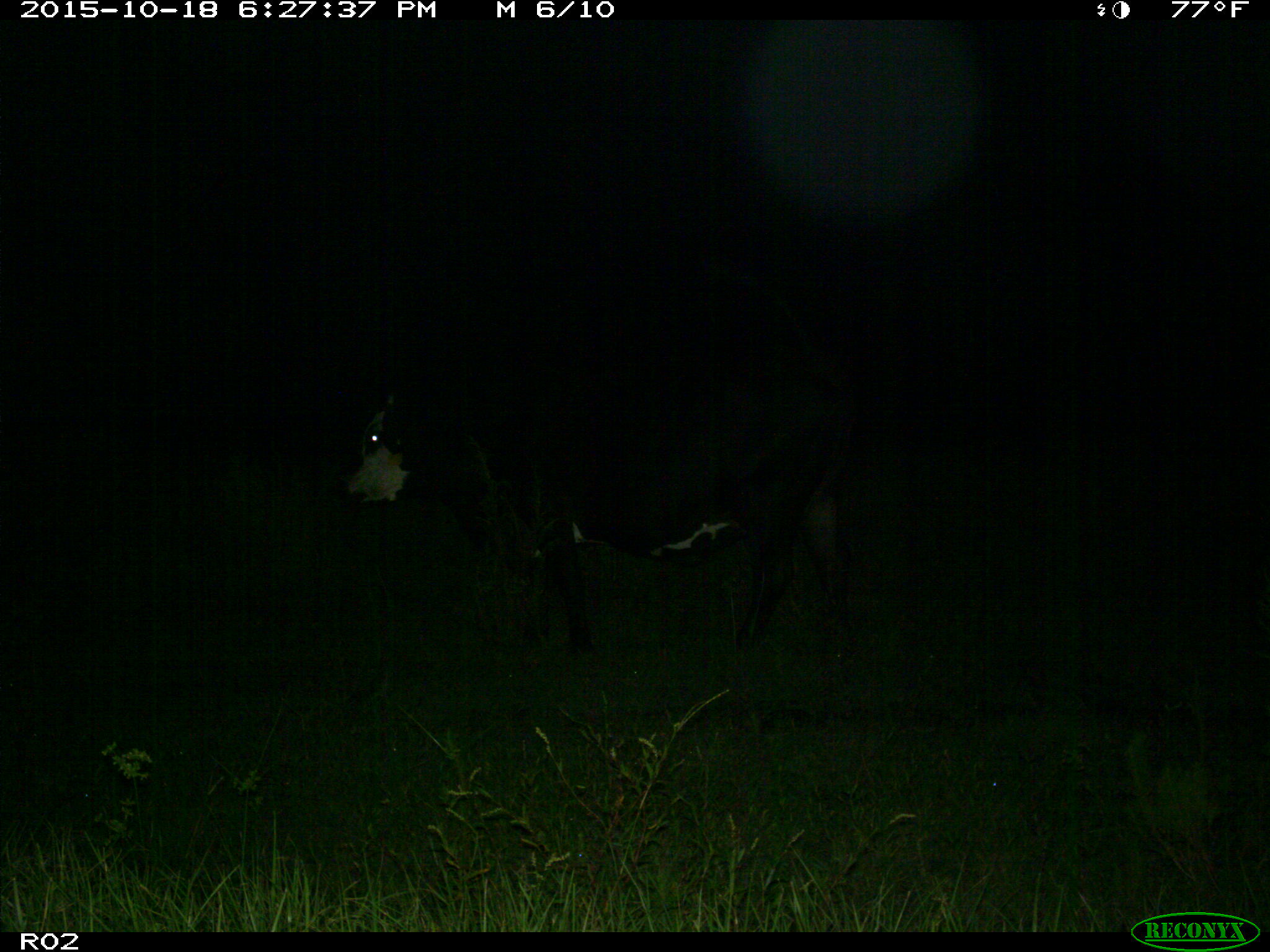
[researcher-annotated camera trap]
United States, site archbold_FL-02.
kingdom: Animalia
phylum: Chordata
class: Mammalia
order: Artiodactyla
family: Bovidae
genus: Bos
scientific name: Bos taurus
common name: domestic cow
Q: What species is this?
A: Bos taurus (domestic cow).